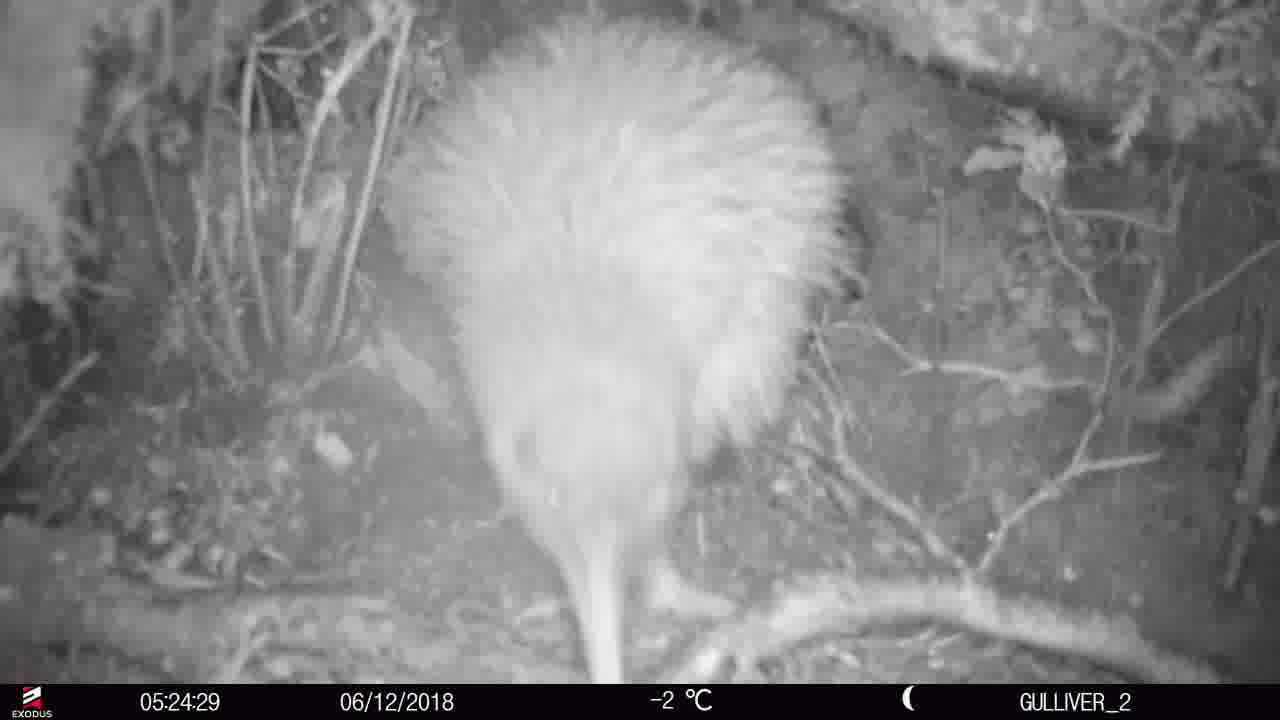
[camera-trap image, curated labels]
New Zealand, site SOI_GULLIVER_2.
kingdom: Animalia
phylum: Chordata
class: Aves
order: Apterygiformes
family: Apterygidae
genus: Apteryx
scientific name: Apteryx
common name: kiwi